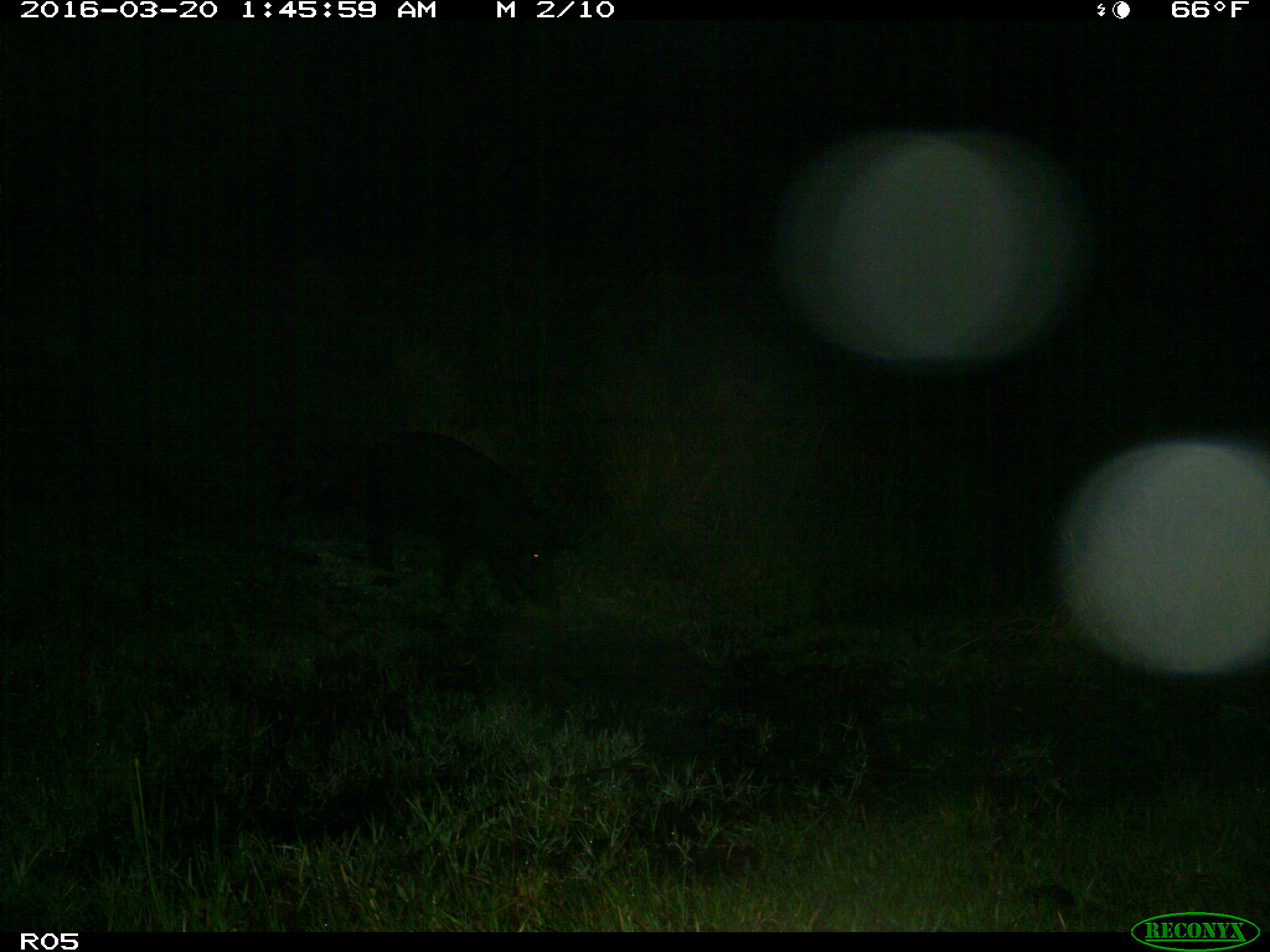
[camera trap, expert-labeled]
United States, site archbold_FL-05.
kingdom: Animalia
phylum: Chordata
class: Mammalia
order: Artiodactyla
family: Suidae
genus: Sus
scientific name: Sus scrofa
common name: wild boar